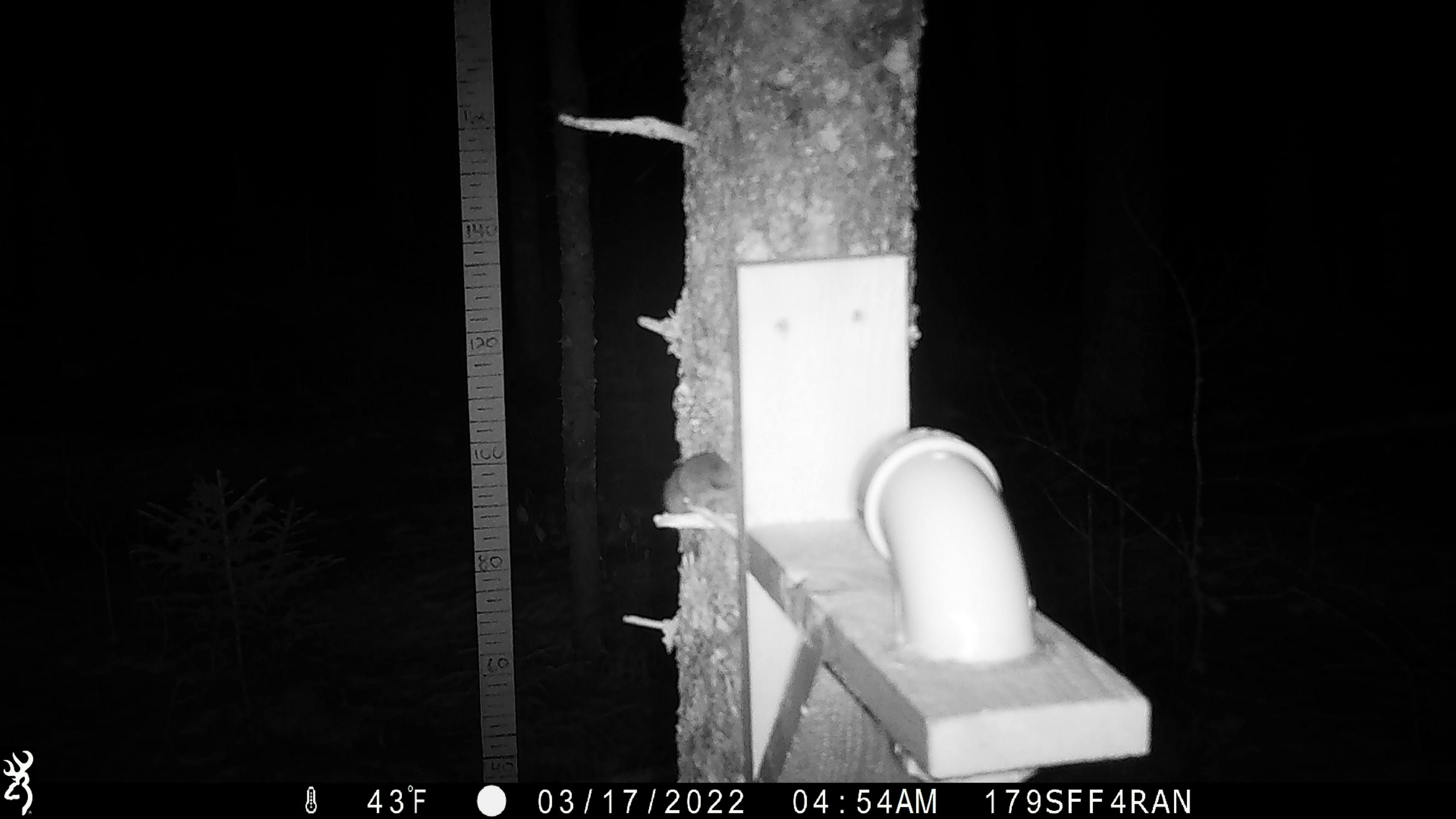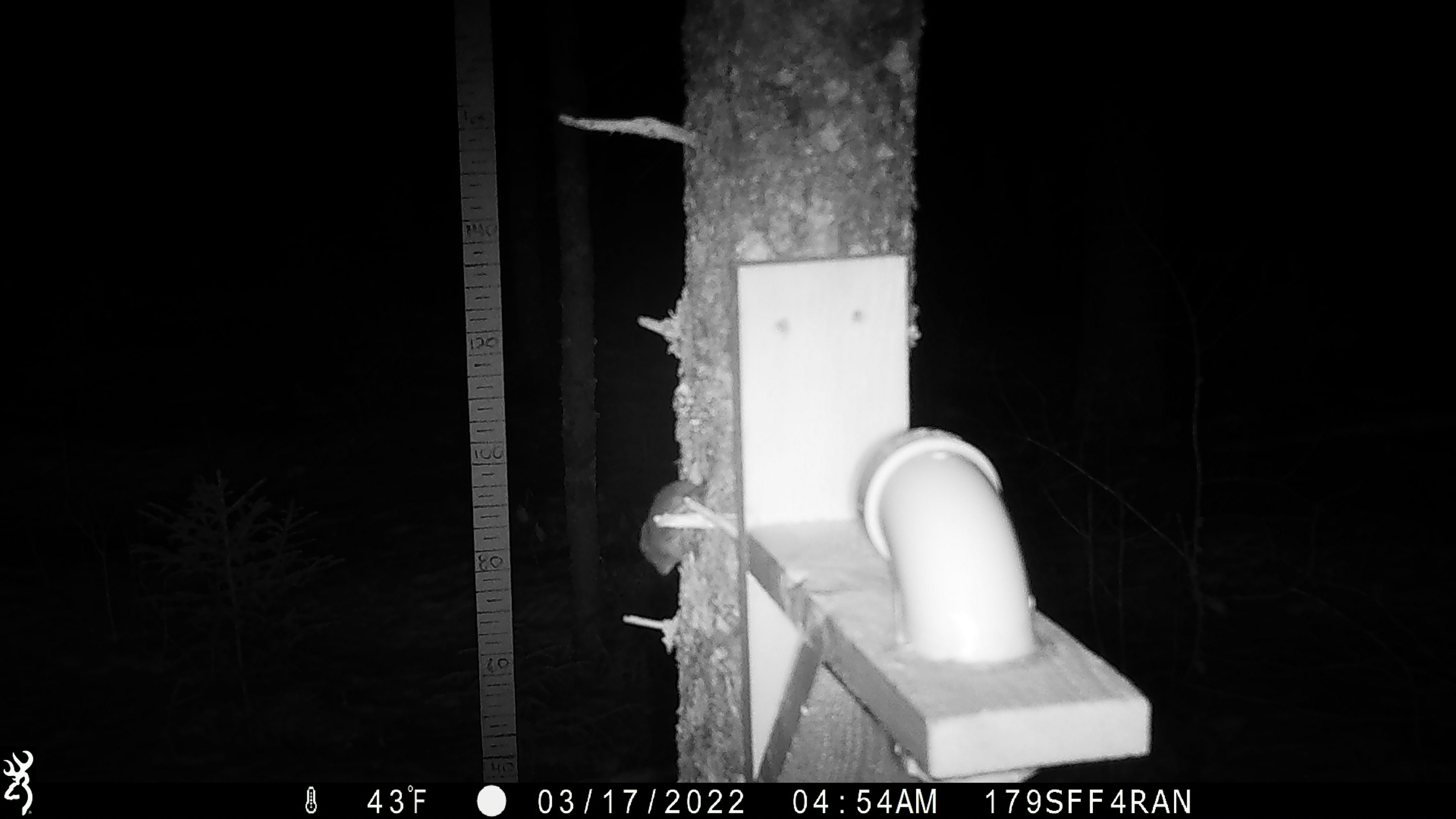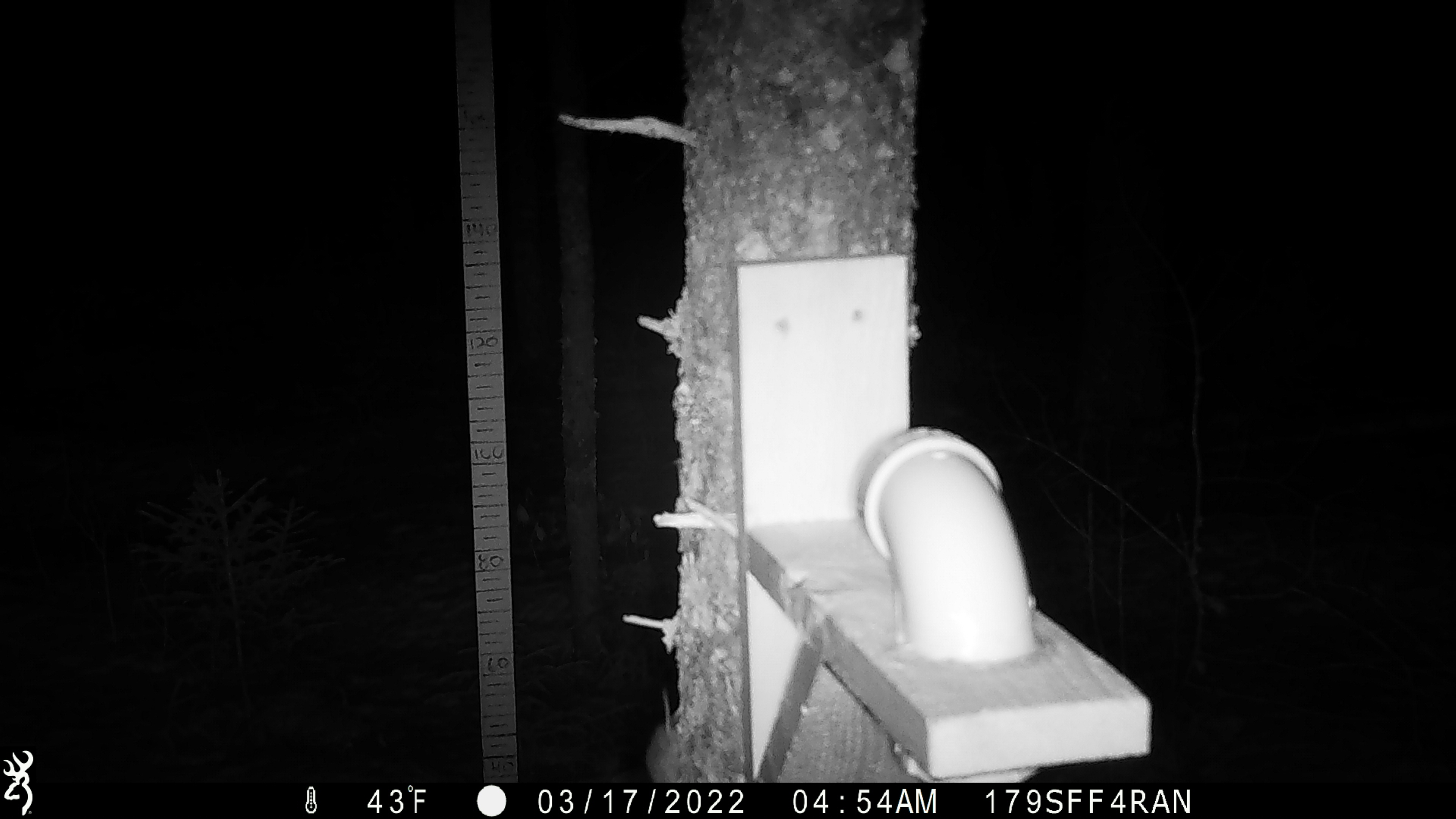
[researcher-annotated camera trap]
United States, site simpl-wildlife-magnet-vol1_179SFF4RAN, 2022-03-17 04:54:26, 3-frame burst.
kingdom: Animalia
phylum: Chordata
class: Mammalia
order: Rodentia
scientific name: Rodentia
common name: mouse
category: mouse sp.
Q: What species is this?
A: Mouse sp. (mouse) (Rodentia).